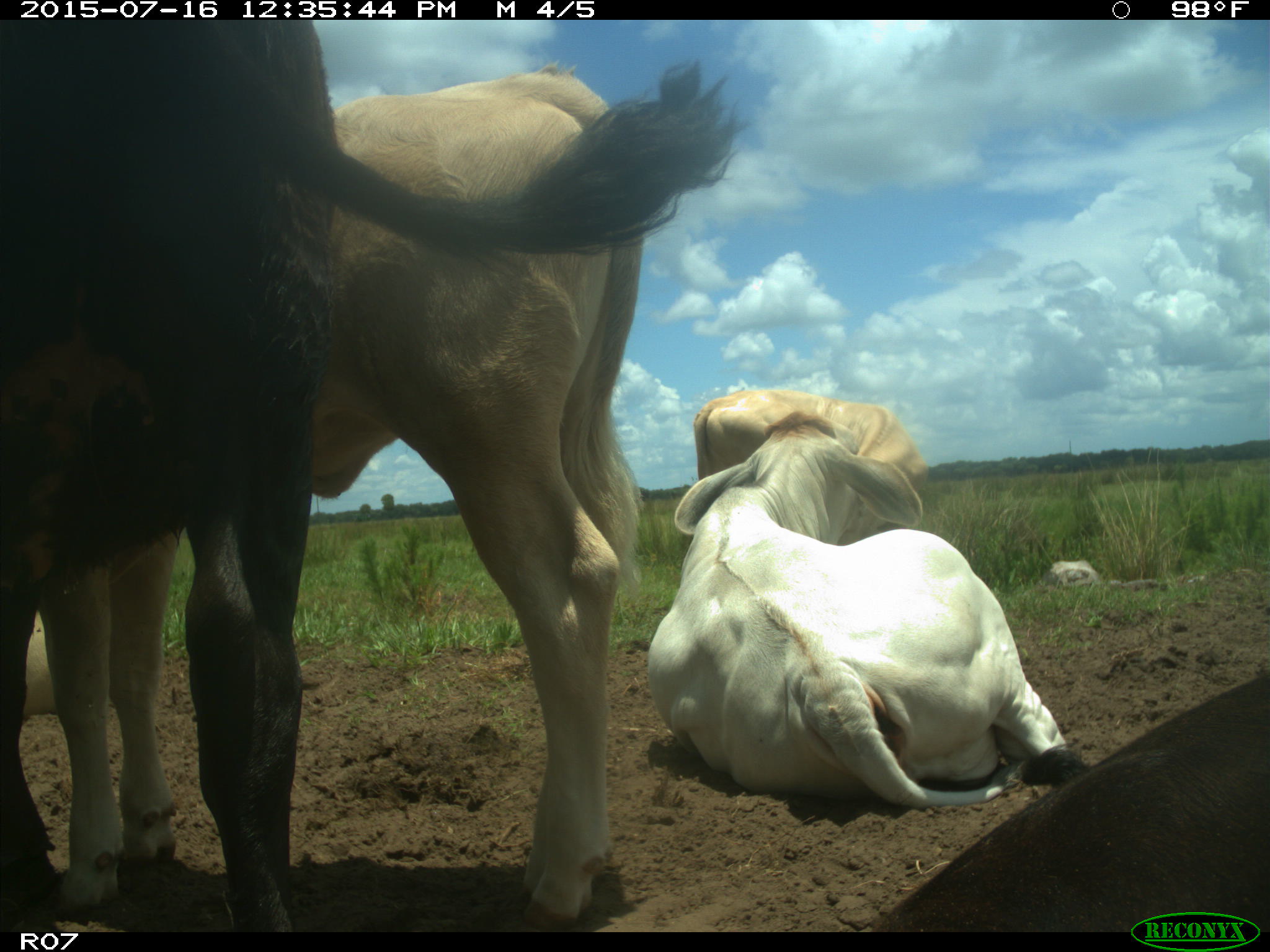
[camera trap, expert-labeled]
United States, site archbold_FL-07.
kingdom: Animalia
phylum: Chordata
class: Mammalia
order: Artiodactyla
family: Bovidae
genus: Bos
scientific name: Bos taurus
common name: domestic cow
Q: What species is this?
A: Bos taurus (domestic cow).